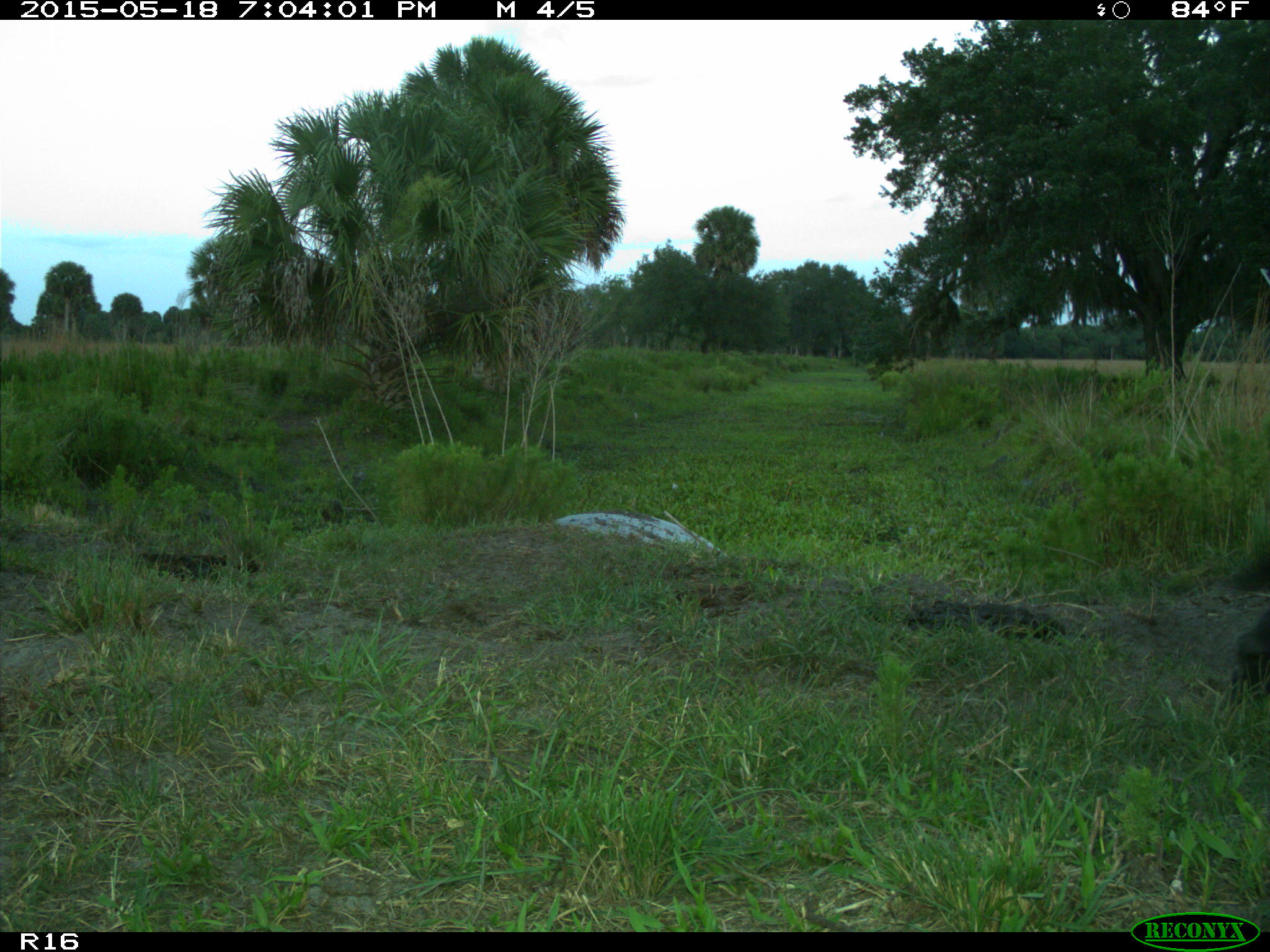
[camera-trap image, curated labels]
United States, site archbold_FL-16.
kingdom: Animalia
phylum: Chordata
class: Mammalia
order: Artiodactyla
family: Bovidae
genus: Bos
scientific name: Bos taurus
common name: domestic cow